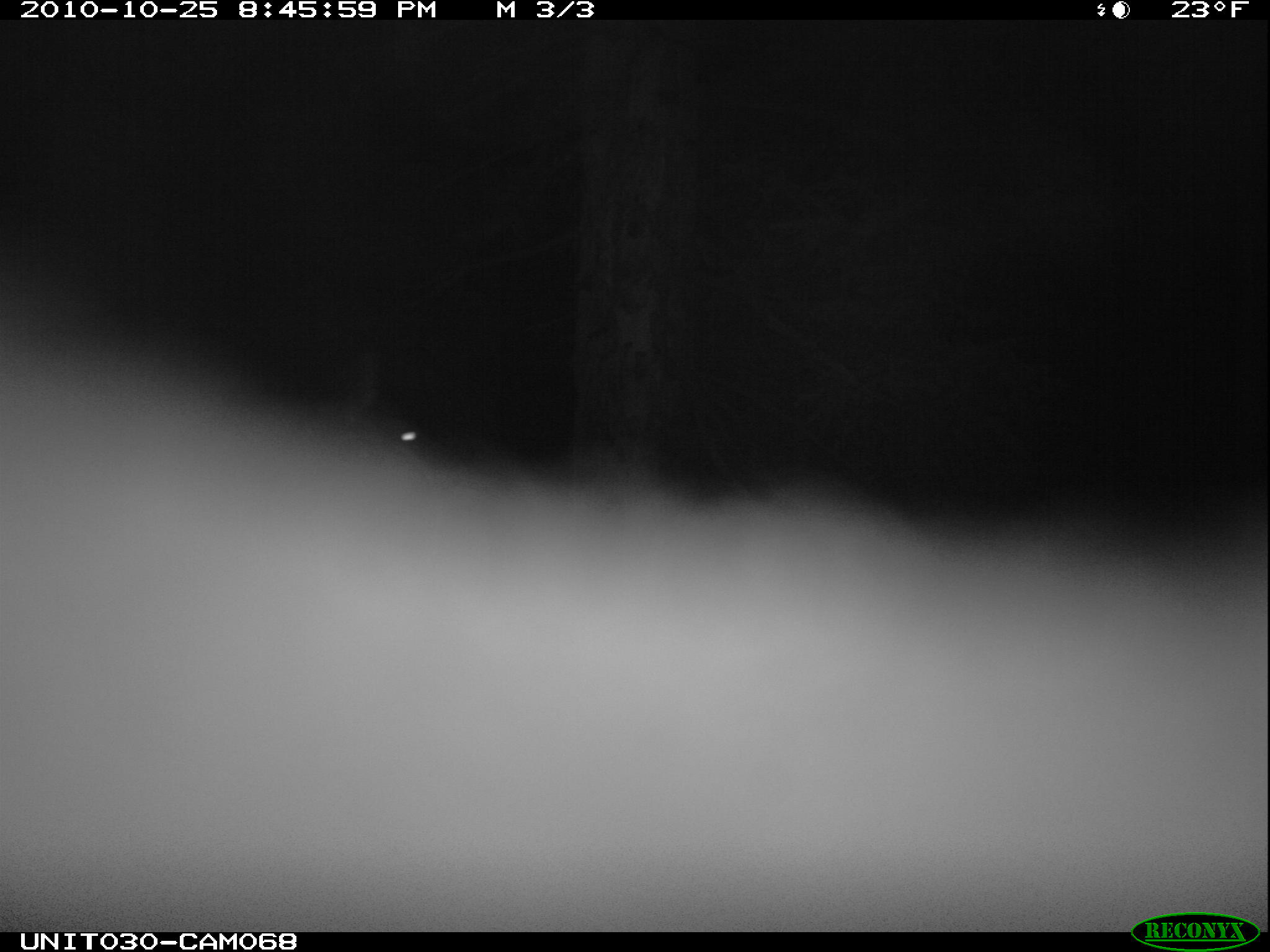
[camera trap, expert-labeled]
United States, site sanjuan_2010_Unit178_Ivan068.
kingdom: Animalia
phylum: Chordata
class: Mammalia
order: Artiodactyla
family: Cervidae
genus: Cervus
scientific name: Cervus elaphus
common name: red deer